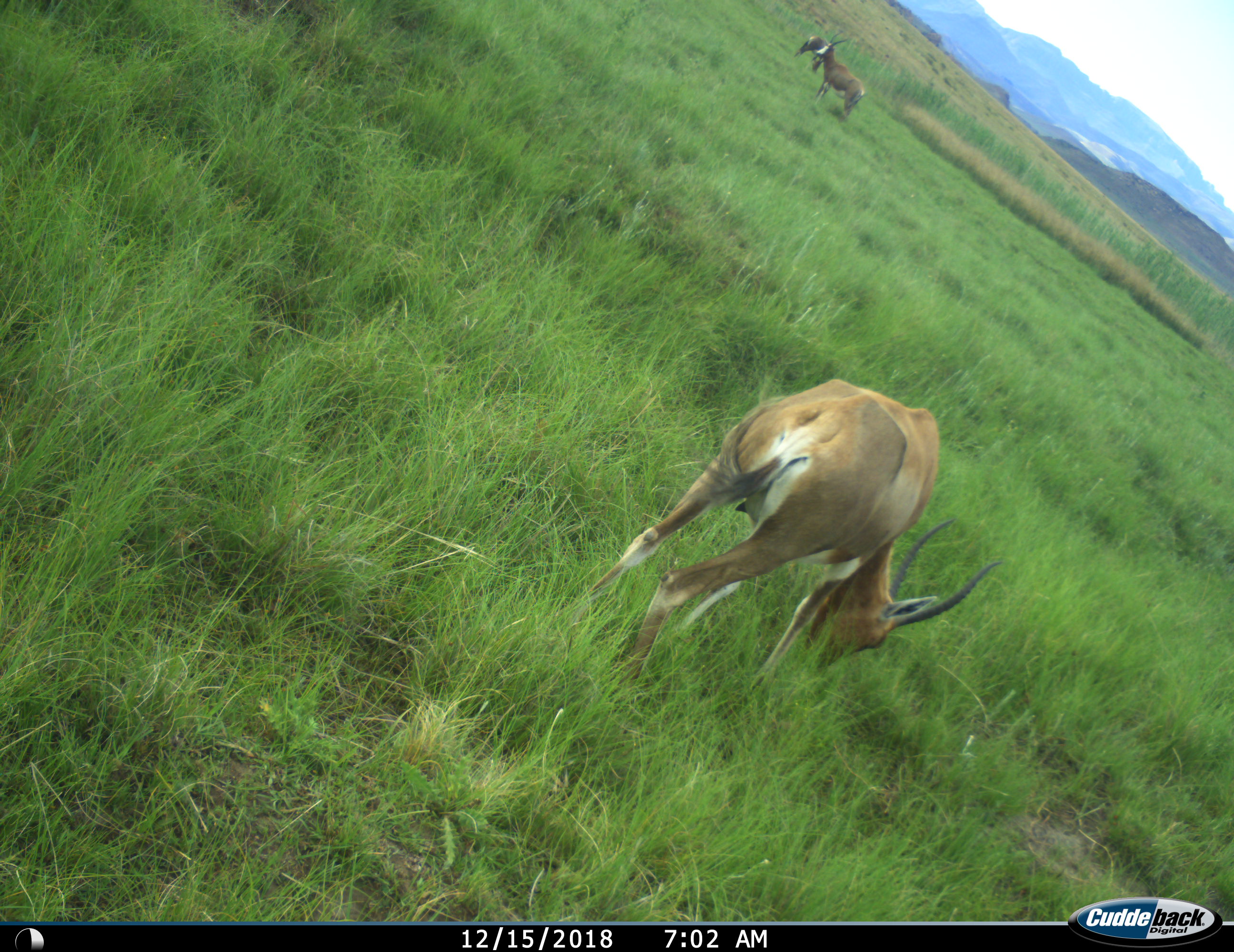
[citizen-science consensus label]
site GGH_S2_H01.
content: unidentified animal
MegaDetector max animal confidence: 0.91